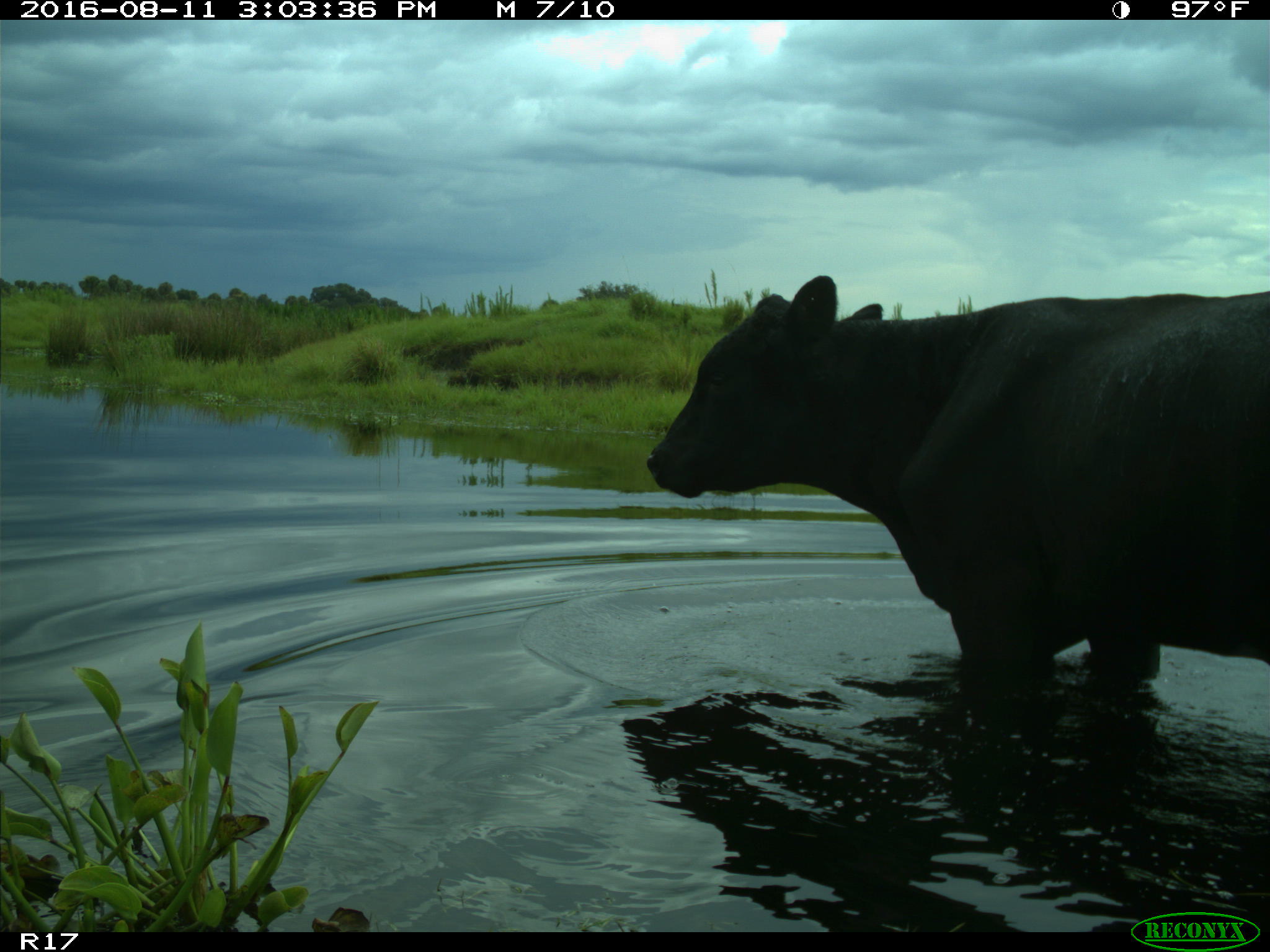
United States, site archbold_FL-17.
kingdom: Animalia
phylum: Chordata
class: Mammalia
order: Artiodactyla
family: Bovidae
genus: Bos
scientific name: Bos taurus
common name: domestic cow